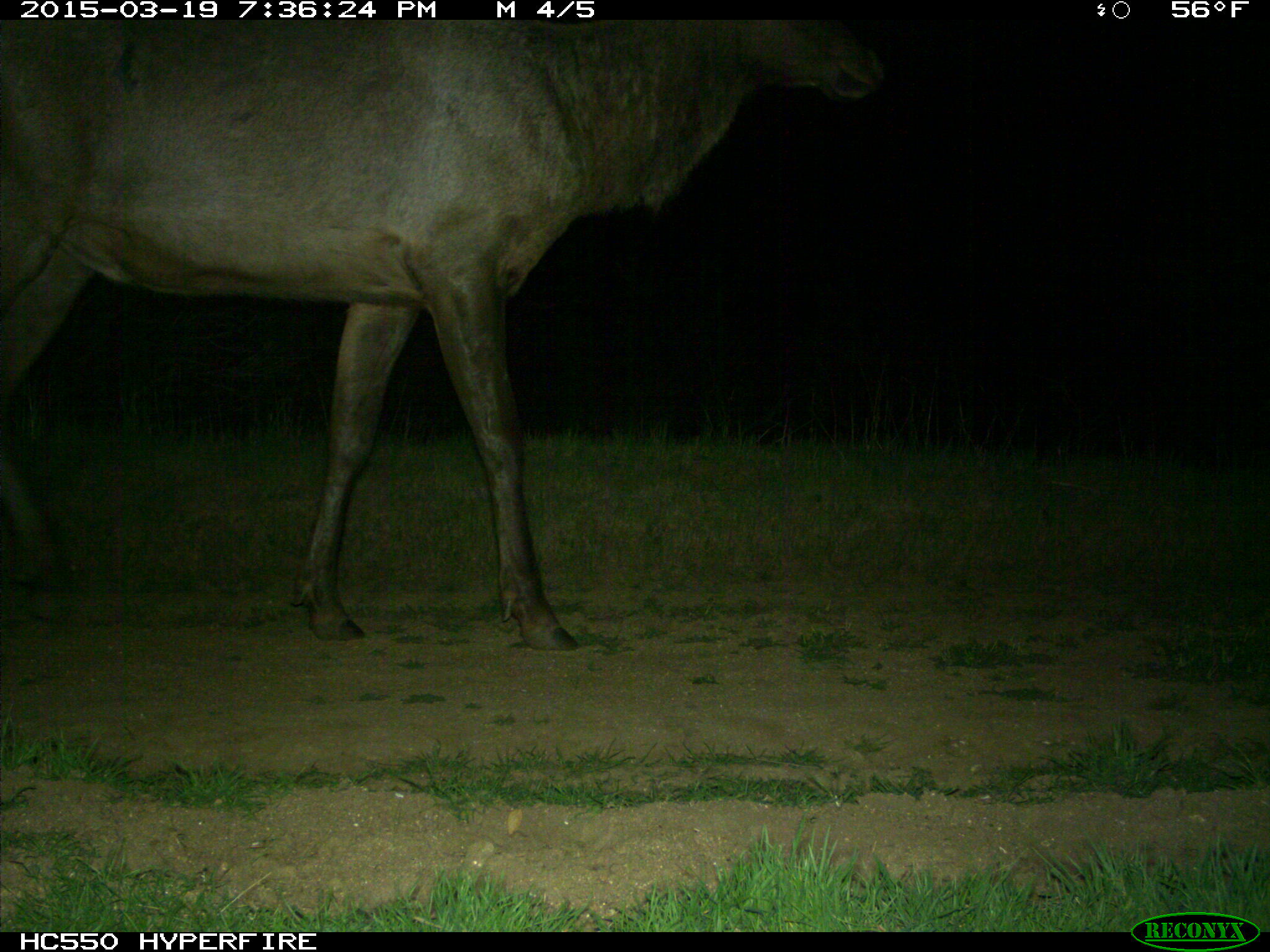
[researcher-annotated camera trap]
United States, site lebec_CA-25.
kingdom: Animalia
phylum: Chordata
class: Mammalia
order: Artiodactyla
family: Cervidae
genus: Cervus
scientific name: Cervus canadensis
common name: elk